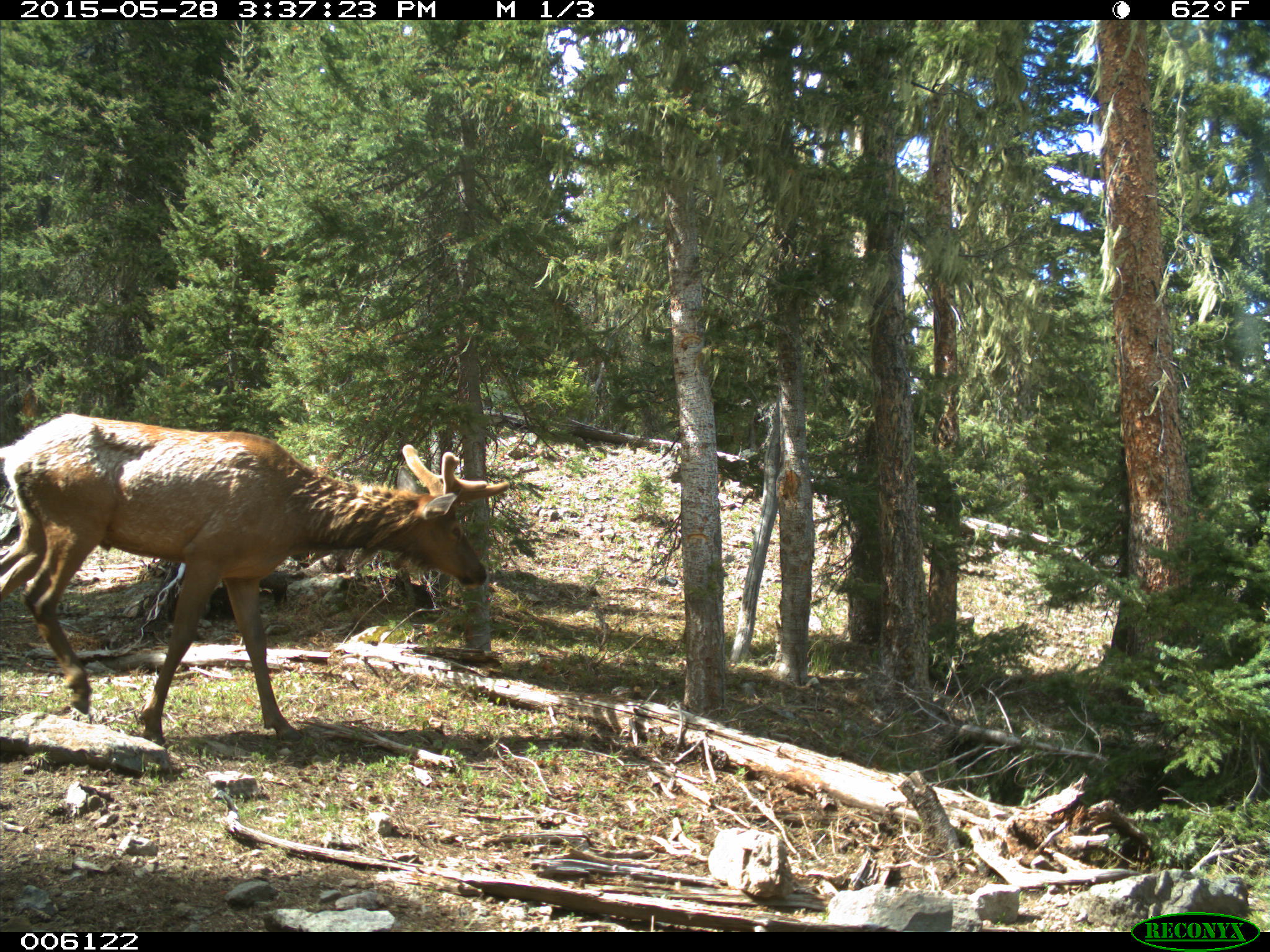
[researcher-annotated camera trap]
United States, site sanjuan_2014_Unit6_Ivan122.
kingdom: Animalia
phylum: Chordata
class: Mammalia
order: Artiodactyla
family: Cervidae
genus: Cervus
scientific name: Cervus elaphus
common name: red deer